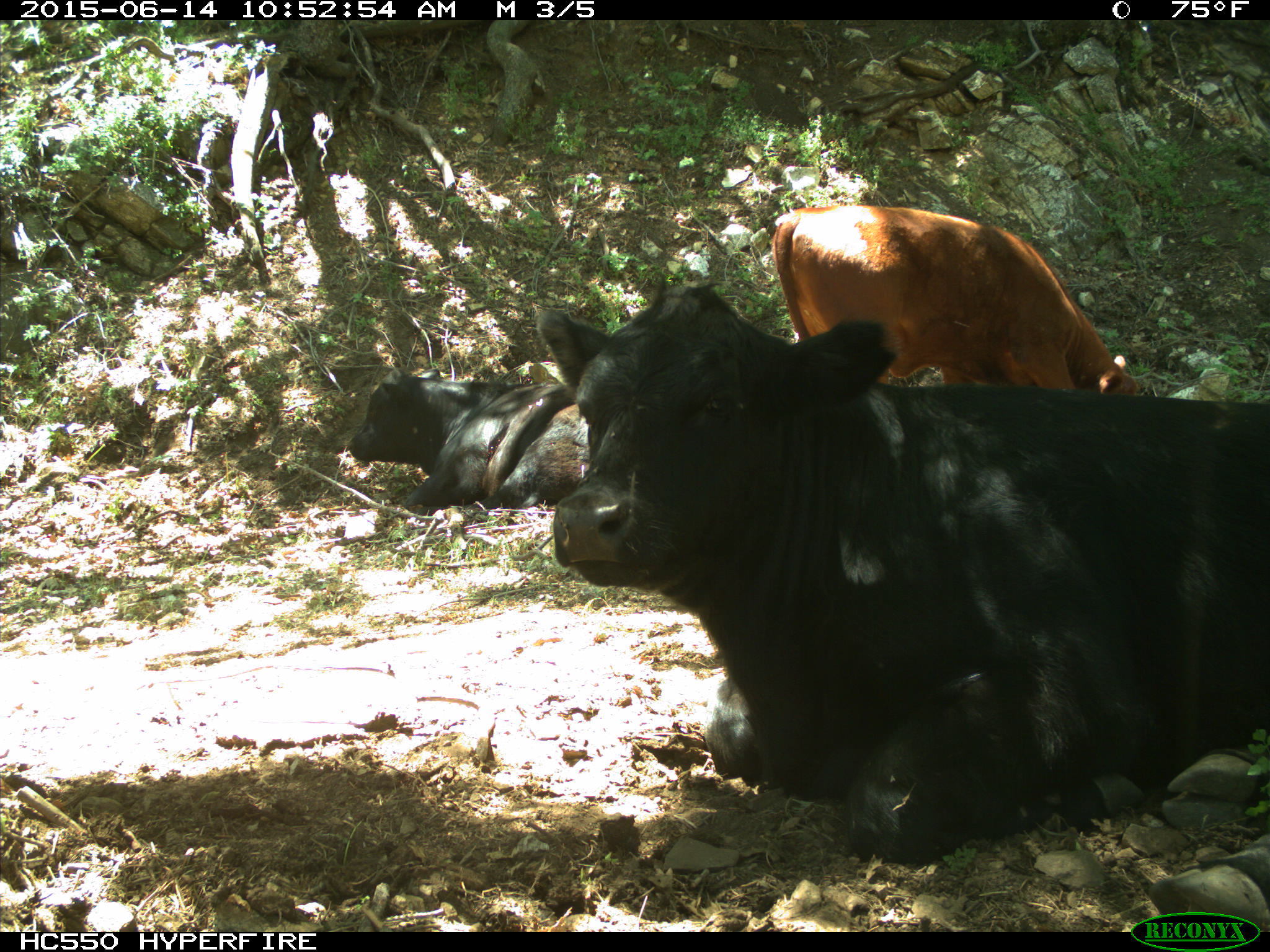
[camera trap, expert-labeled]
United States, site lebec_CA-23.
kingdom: Animalia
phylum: Chordata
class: Mammalia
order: Artiodactyla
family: Bovidae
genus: Bos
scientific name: Bos taurus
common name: domestic cow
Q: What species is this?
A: Bos taurus (domestic cow).